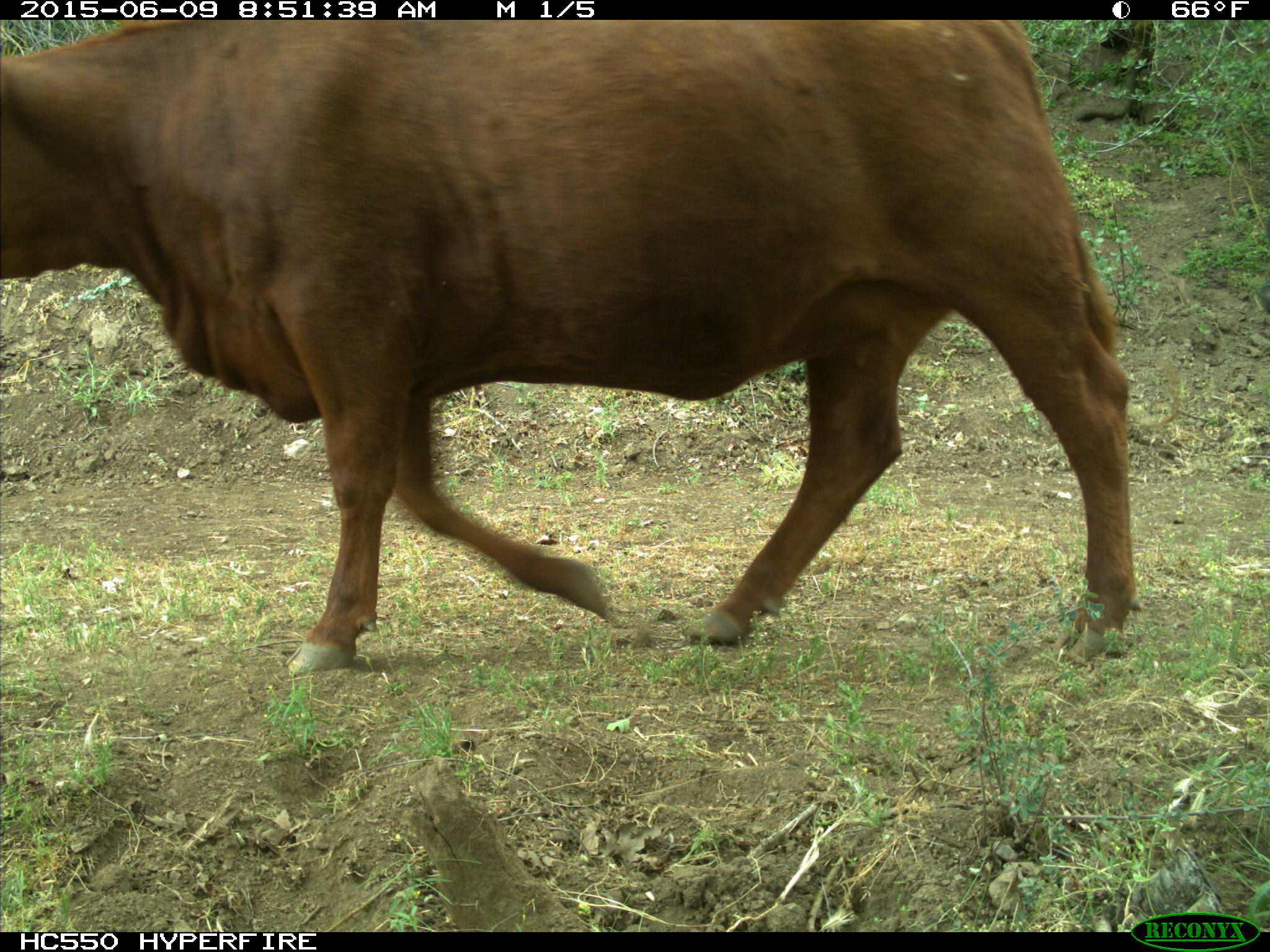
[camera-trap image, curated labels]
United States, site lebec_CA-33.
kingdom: Animalia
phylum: Chordata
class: Mammalia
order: Artiodactyla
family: Bovidae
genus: Bos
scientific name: Bos taurus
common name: domestic cow